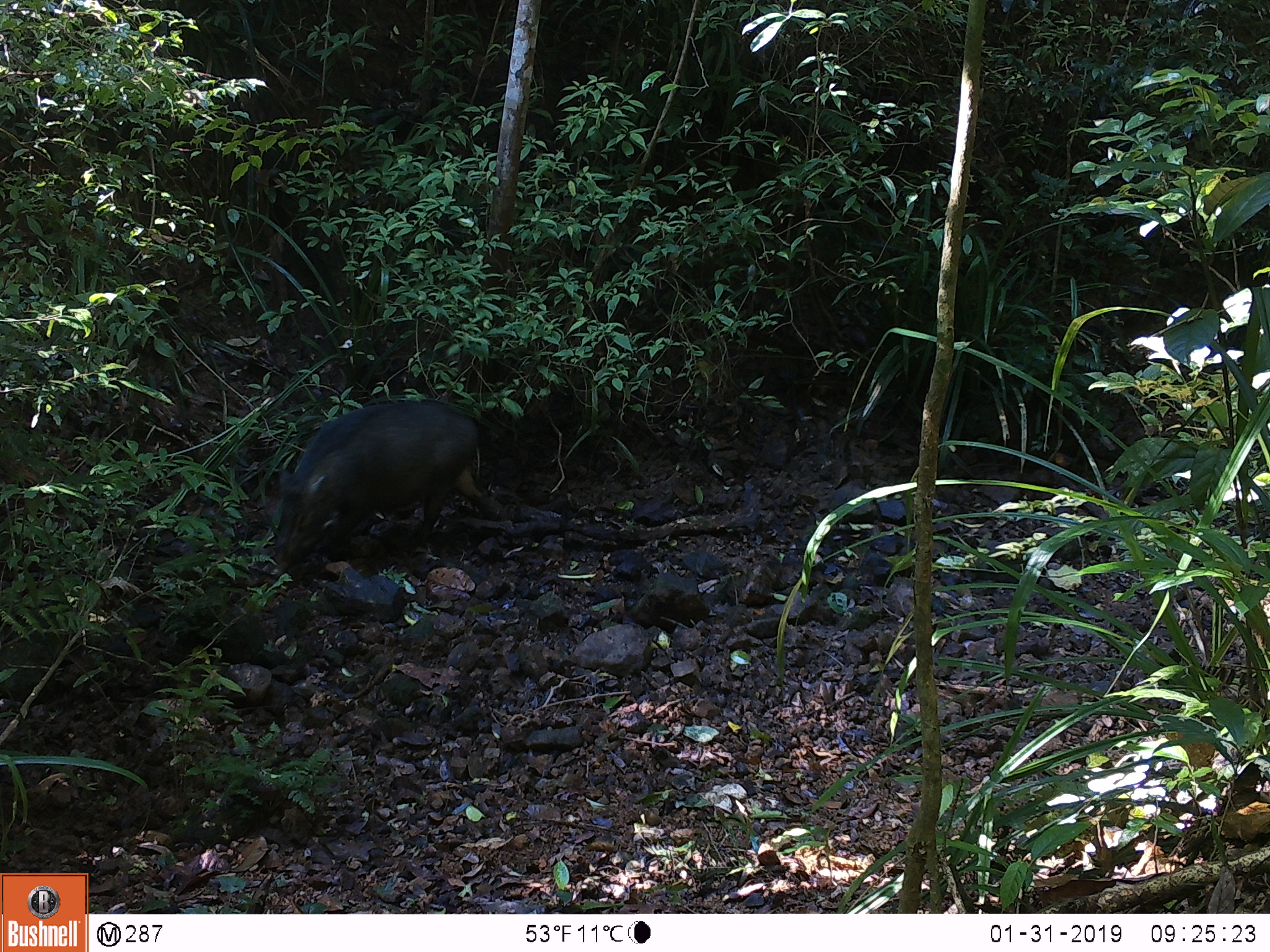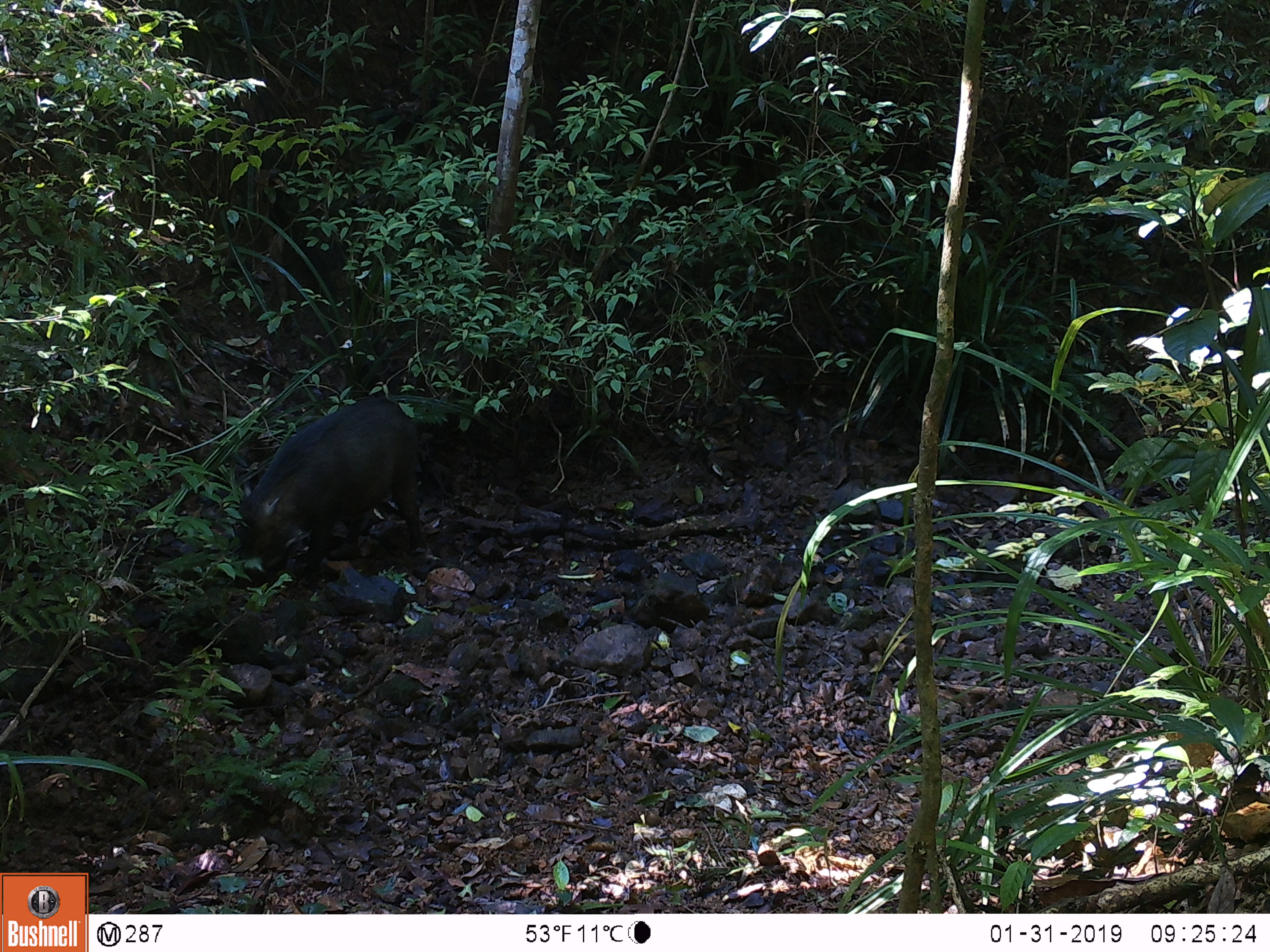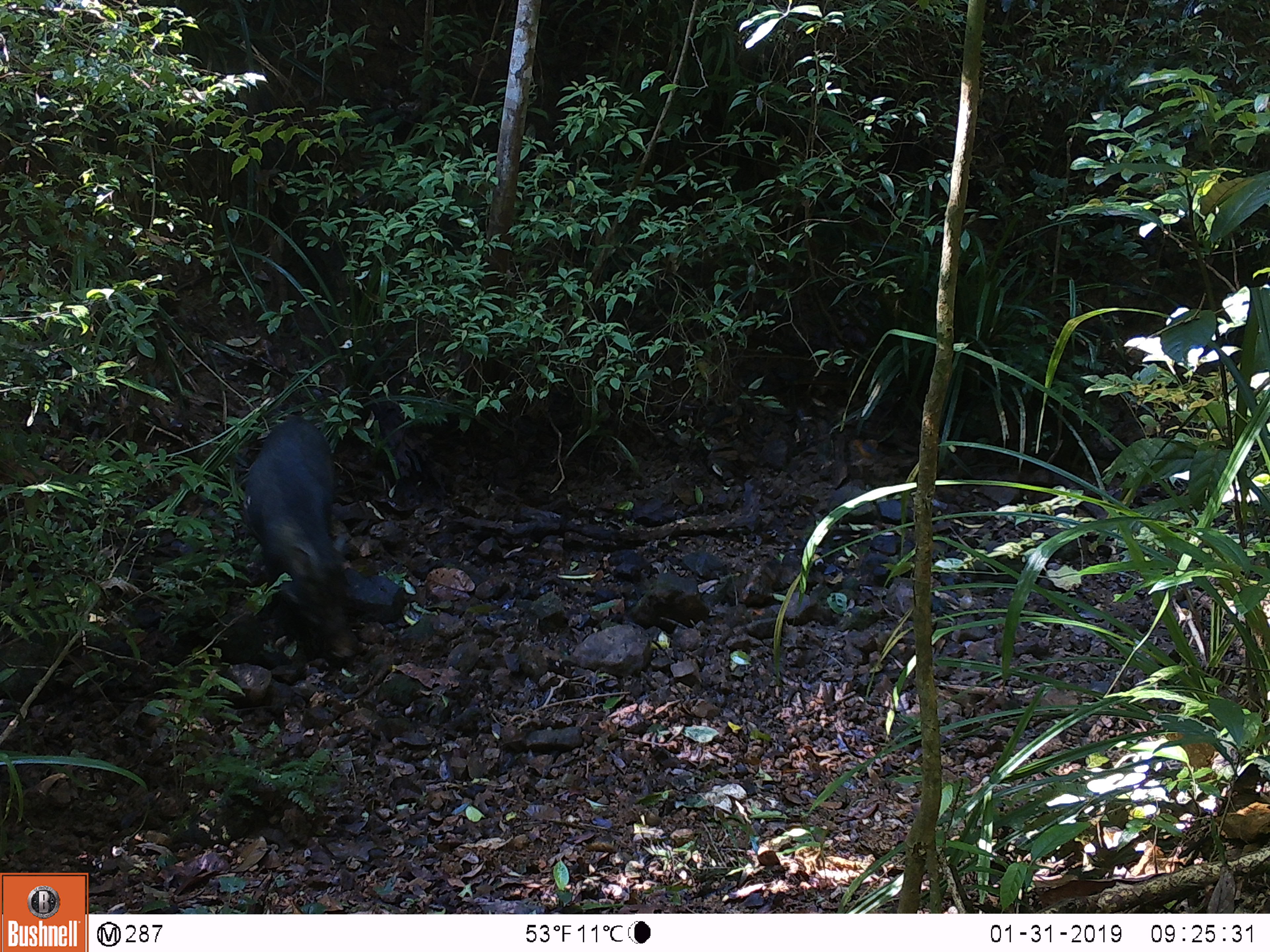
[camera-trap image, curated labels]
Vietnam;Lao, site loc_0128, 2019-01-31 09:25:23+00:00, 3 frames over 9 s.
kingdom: Animalia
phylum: Chordata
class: Mammalia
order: Artiodactyla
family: Suidae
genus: Sus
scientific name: Sus scrofa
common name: eurasian wild pig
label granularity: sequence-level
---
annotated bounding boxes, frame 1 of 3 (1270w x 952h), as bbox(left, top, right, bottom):
eurasian wild pig: bbox(272, 400, 481, 567)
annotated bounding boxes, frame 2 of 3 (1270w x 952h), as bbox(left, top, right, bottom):
eurasian wild pig: bbox(235, 396, 428, 591)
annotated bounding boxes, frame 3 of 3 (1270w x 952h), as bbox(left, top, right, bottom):
eurasian wild pig: bbox(241, 414, 359, 659)